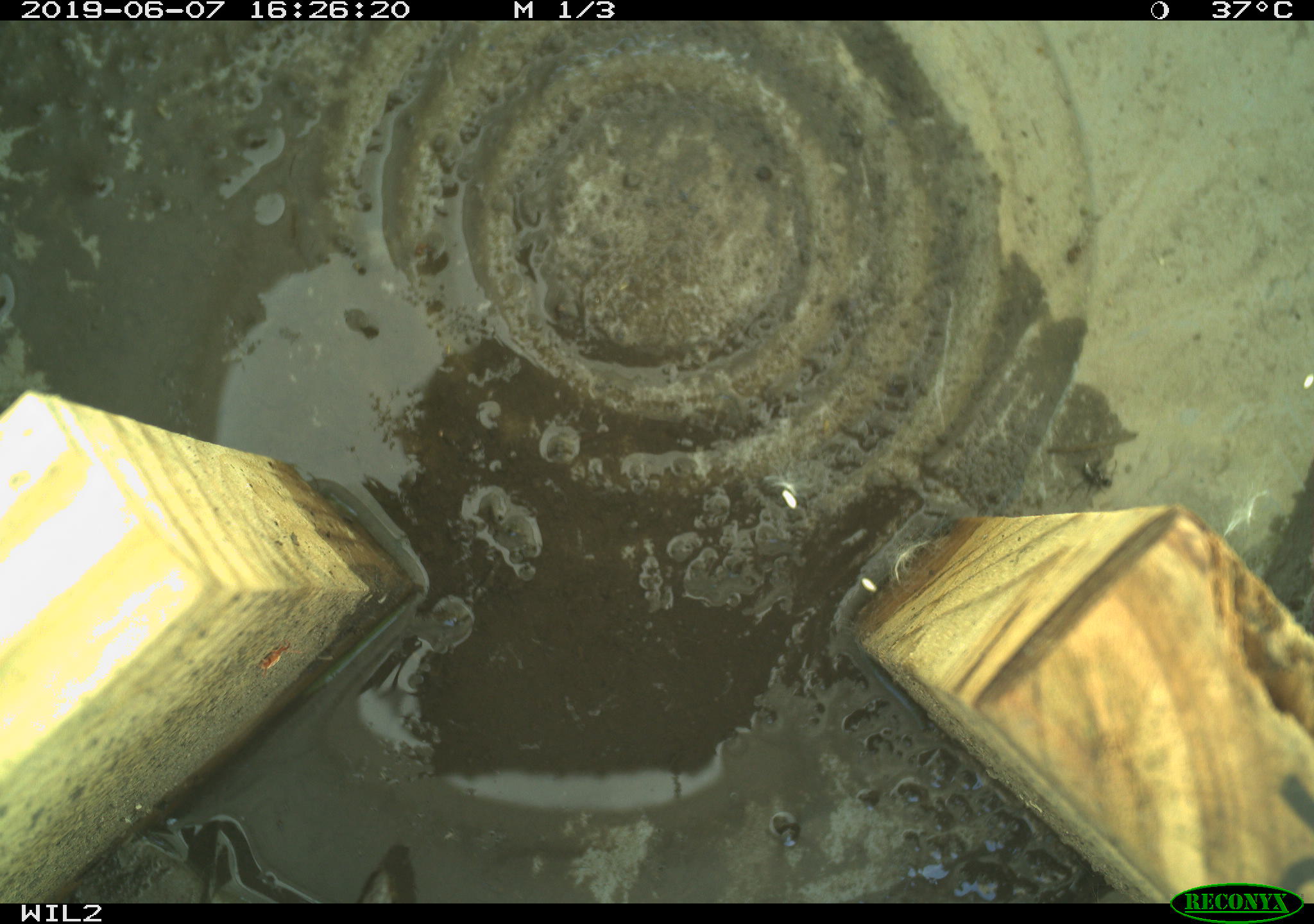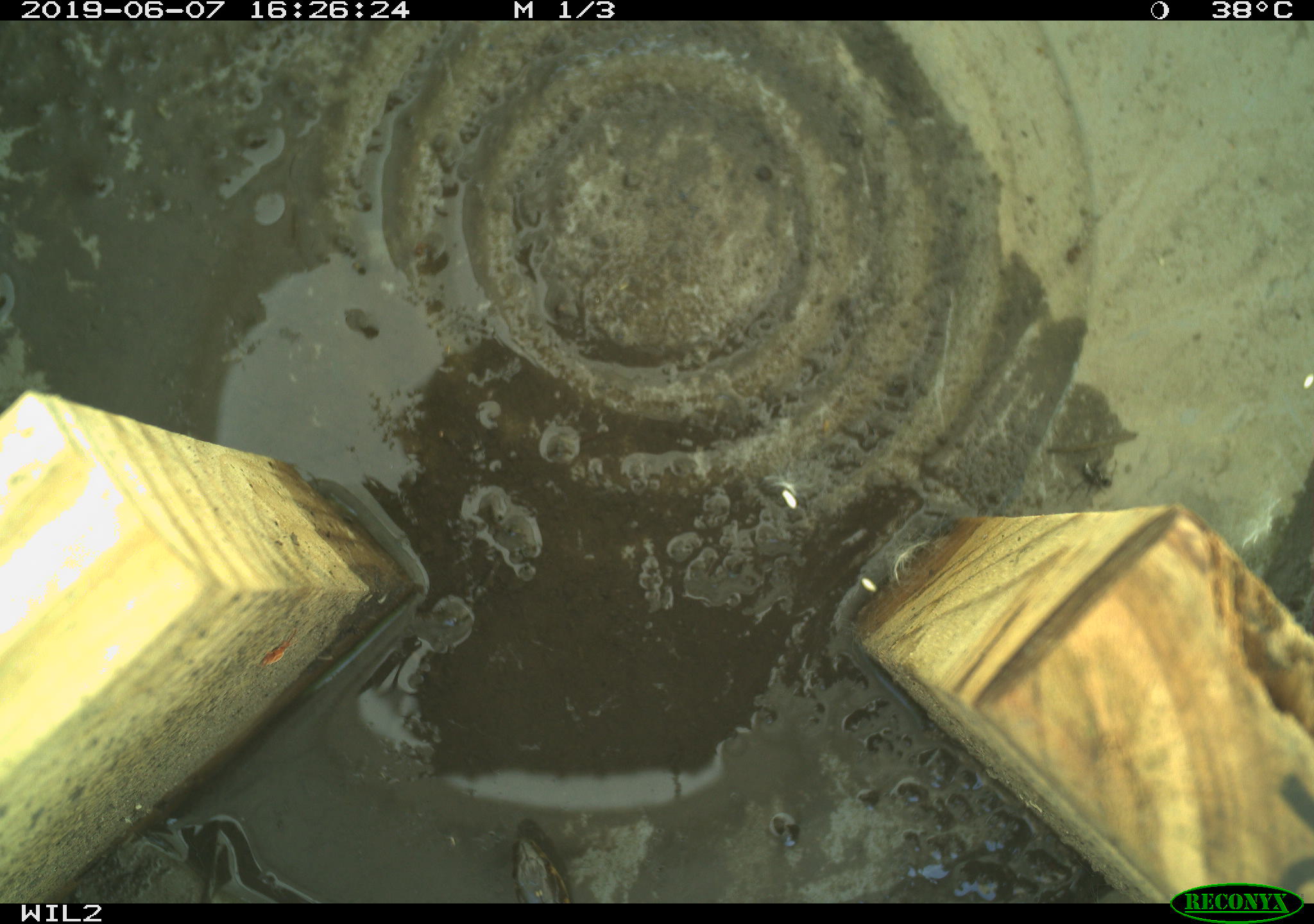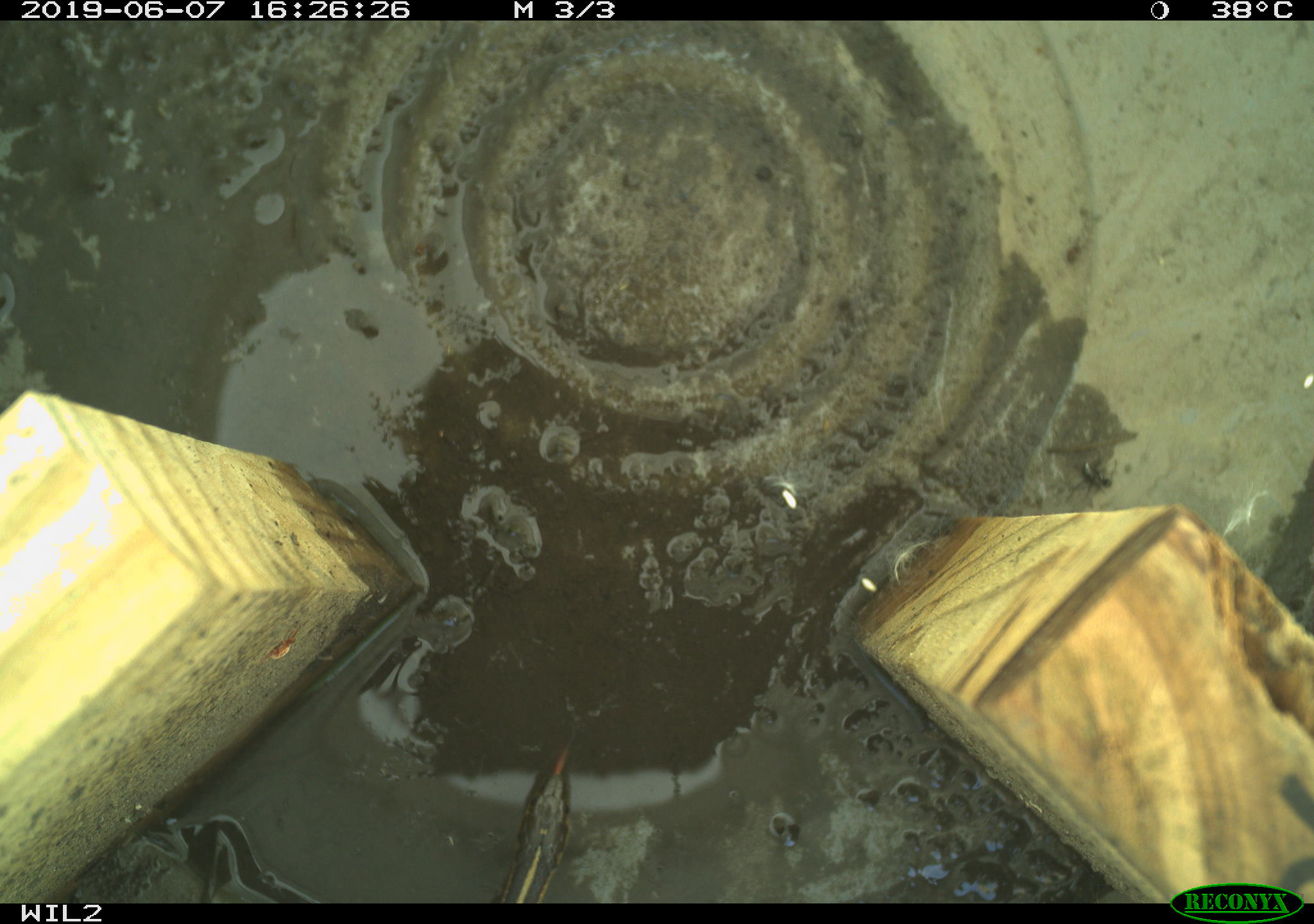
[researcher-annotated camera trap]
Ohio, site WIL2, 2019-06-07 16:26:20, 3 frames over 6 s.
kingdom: Animalia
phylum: Chordata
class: Reptilia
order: Squamata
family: Colubridae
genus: Thamnophis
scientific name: Thamnophis butleri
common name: butler's gartersnake